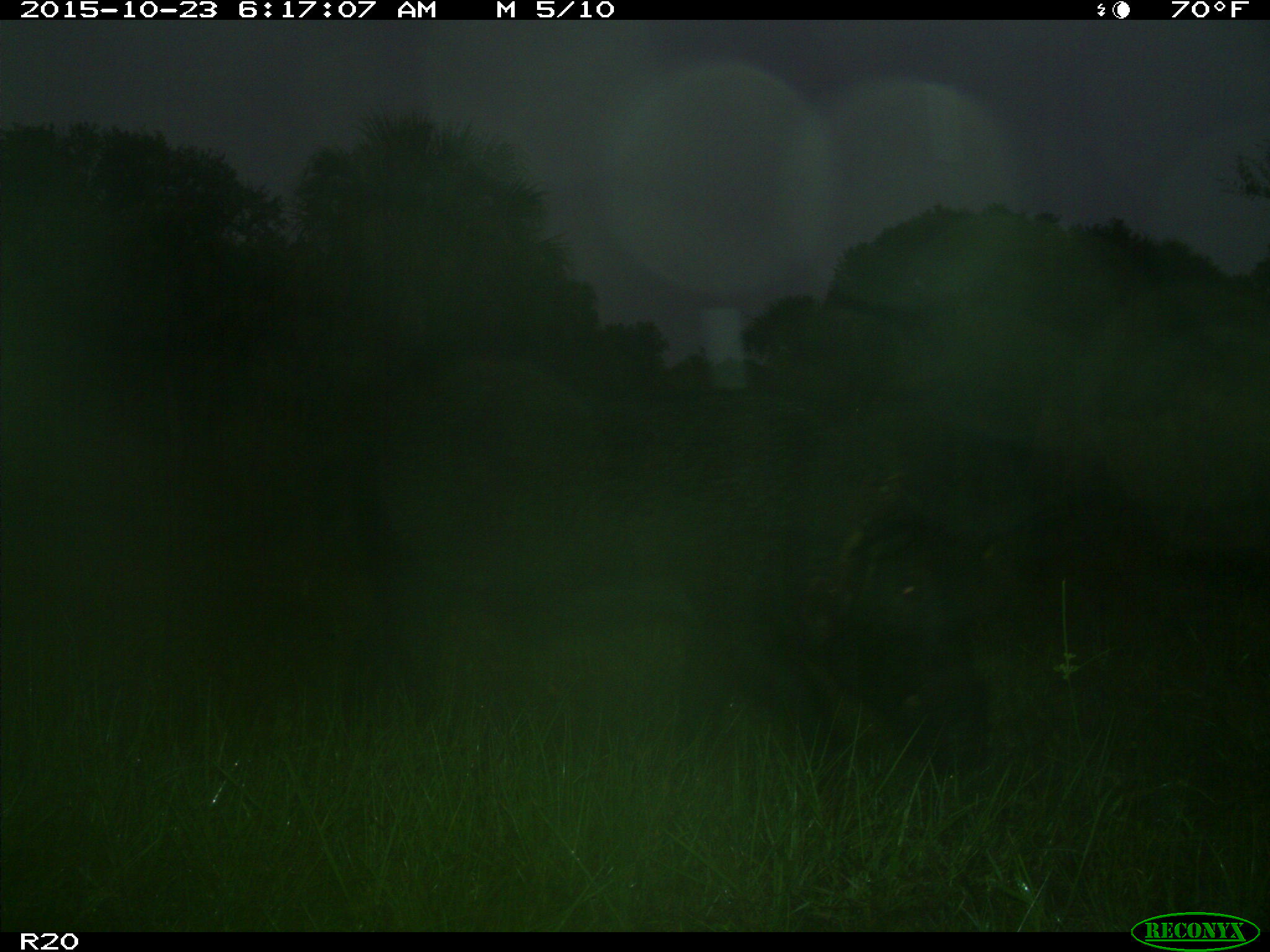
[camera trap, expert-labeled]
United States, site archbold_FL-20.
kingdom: Animalia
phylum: Chordata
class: Mammalia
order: Artiodactyla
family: Suidae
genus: Sus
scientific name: Sus scrofa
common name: wild boar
Sus scrofa (wild boar).